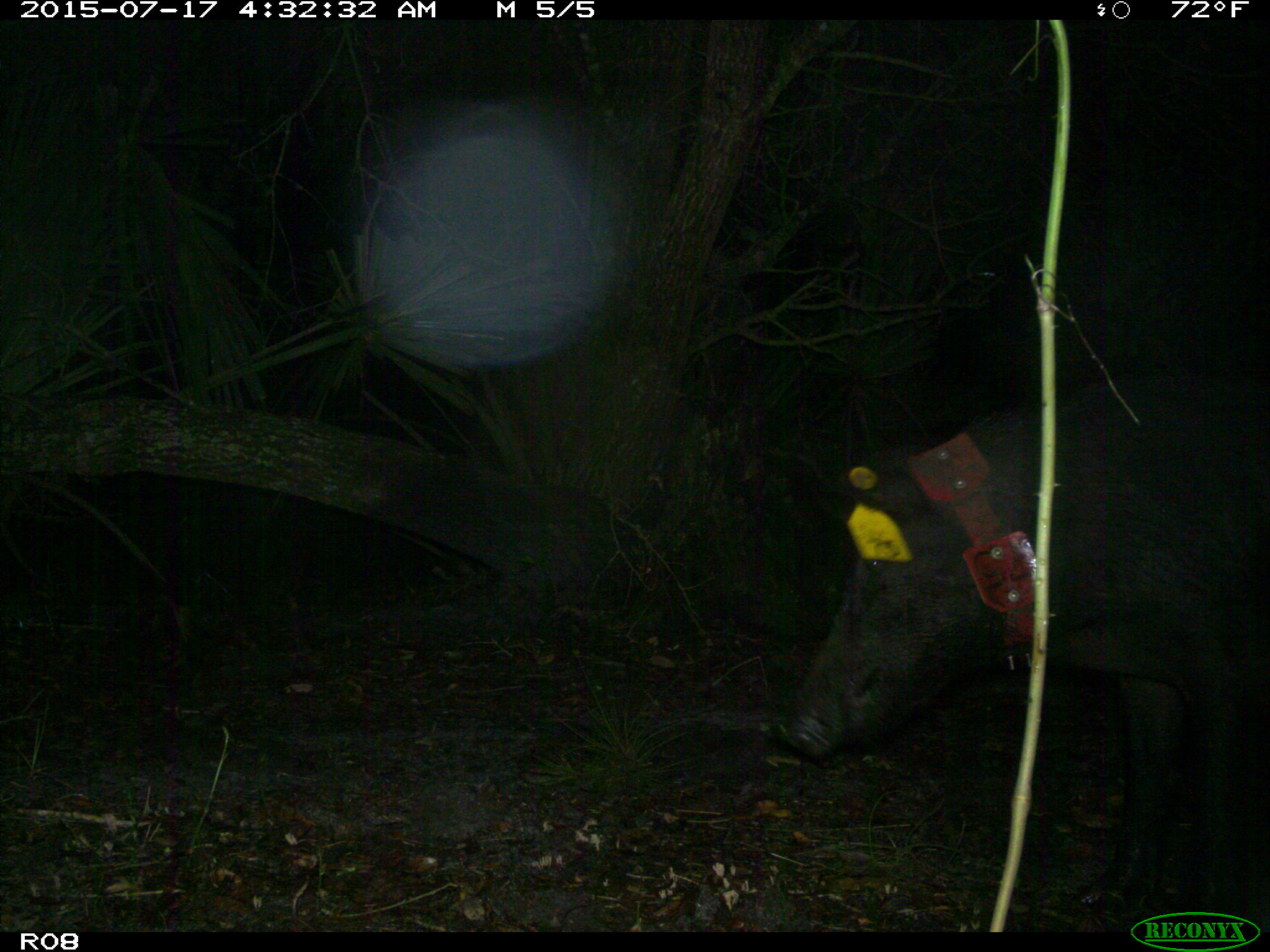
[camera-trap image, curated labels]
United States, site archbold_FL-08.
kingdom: Animalia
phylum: Chordata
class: Mammalia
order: Artiodactyla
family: Suidae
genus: Sus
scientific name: Sus scrofa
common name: wild boar